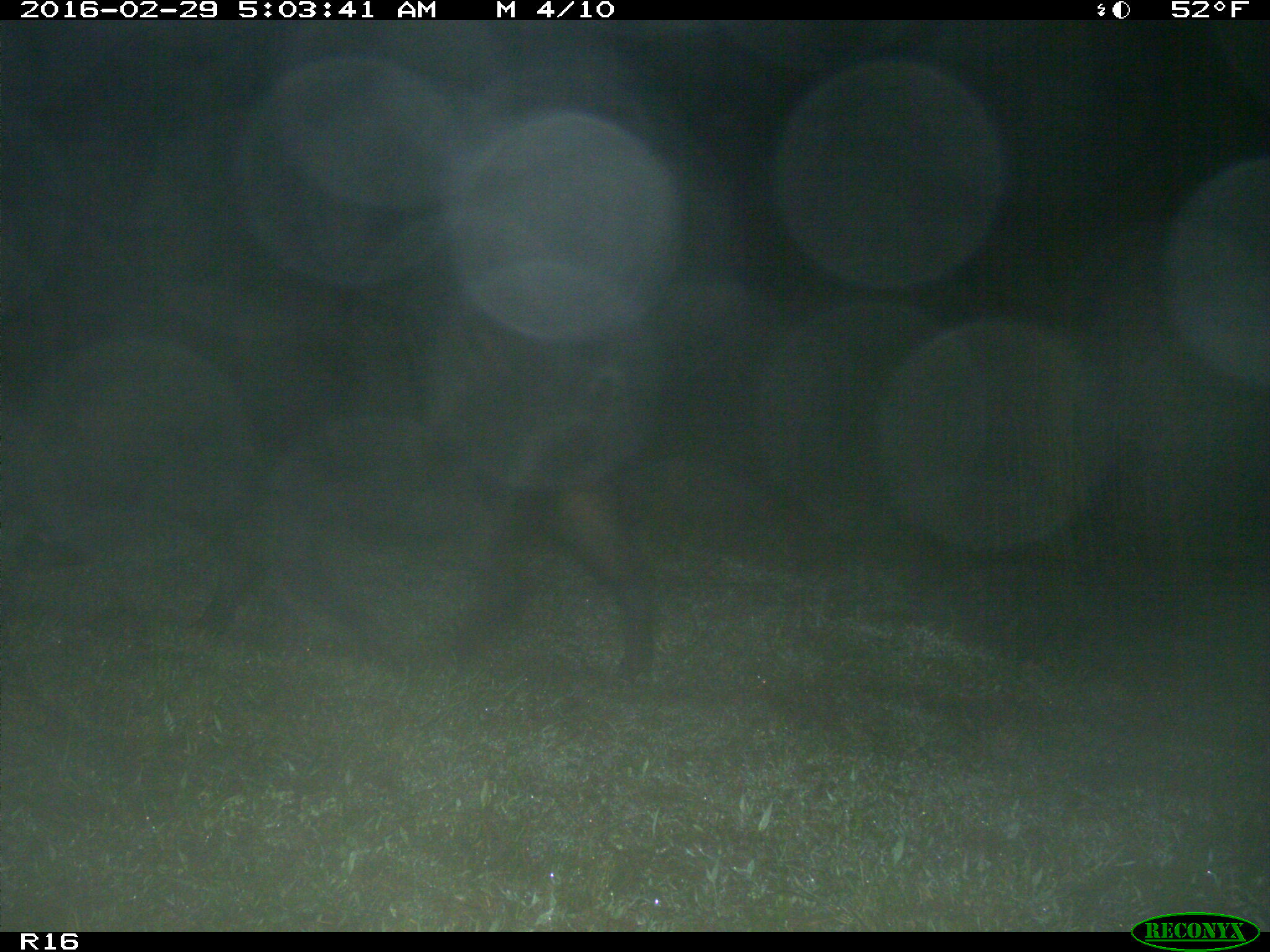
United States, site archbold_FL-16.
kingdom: Animalia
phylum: Chordata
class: Mammalia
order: Artiodactyla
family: Suidae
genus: Sus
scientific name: Sus scrofa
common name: wild boar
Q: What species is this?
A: Sus scrofa (wild boar).